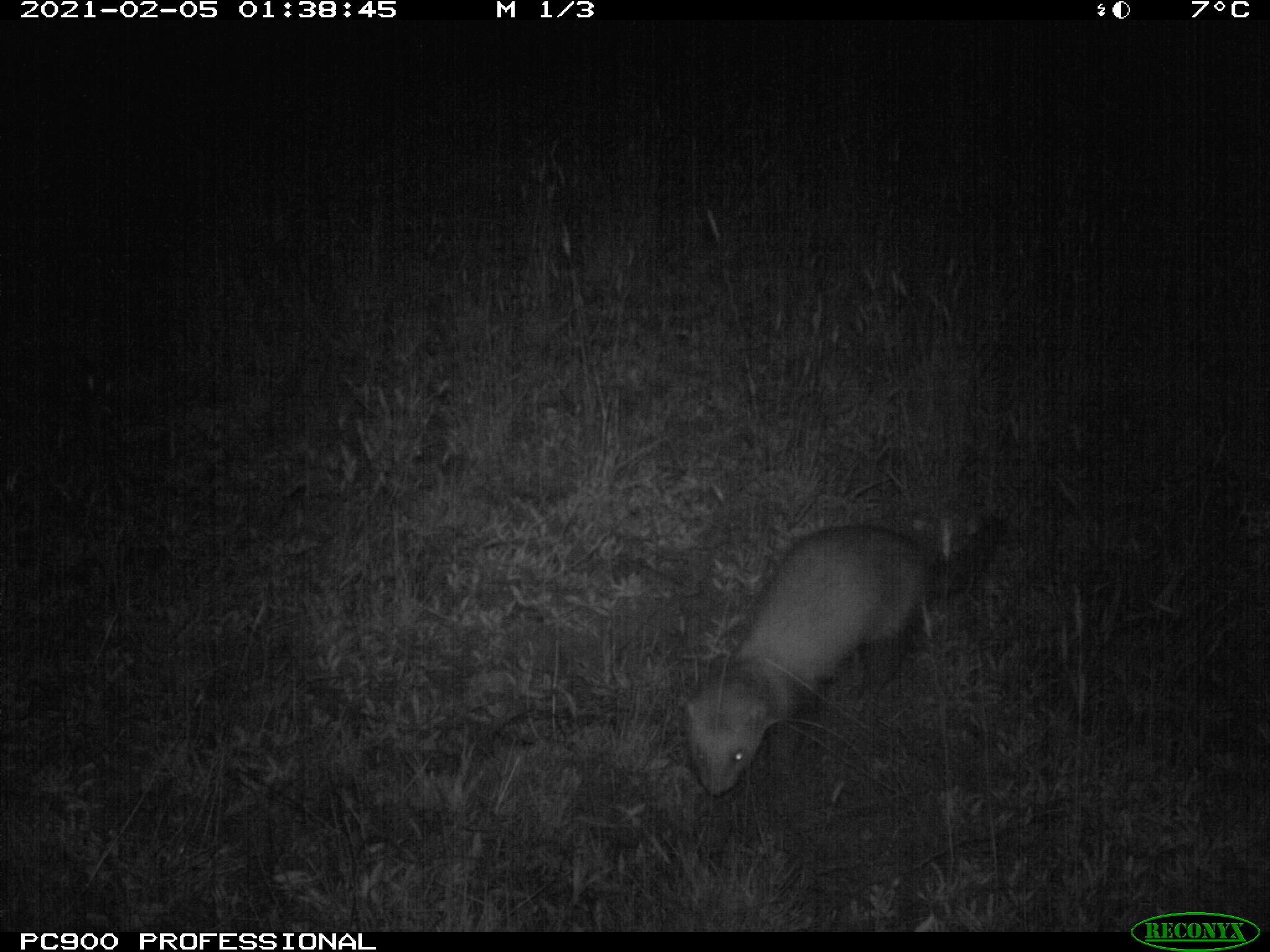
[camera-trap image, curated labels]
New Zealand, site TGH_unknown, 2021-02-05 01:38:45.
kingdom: Animalia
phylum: Chordata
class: Mammalia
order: Carnivora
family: Mustelidae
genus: Mustela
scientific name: Mustela furo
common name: ferret